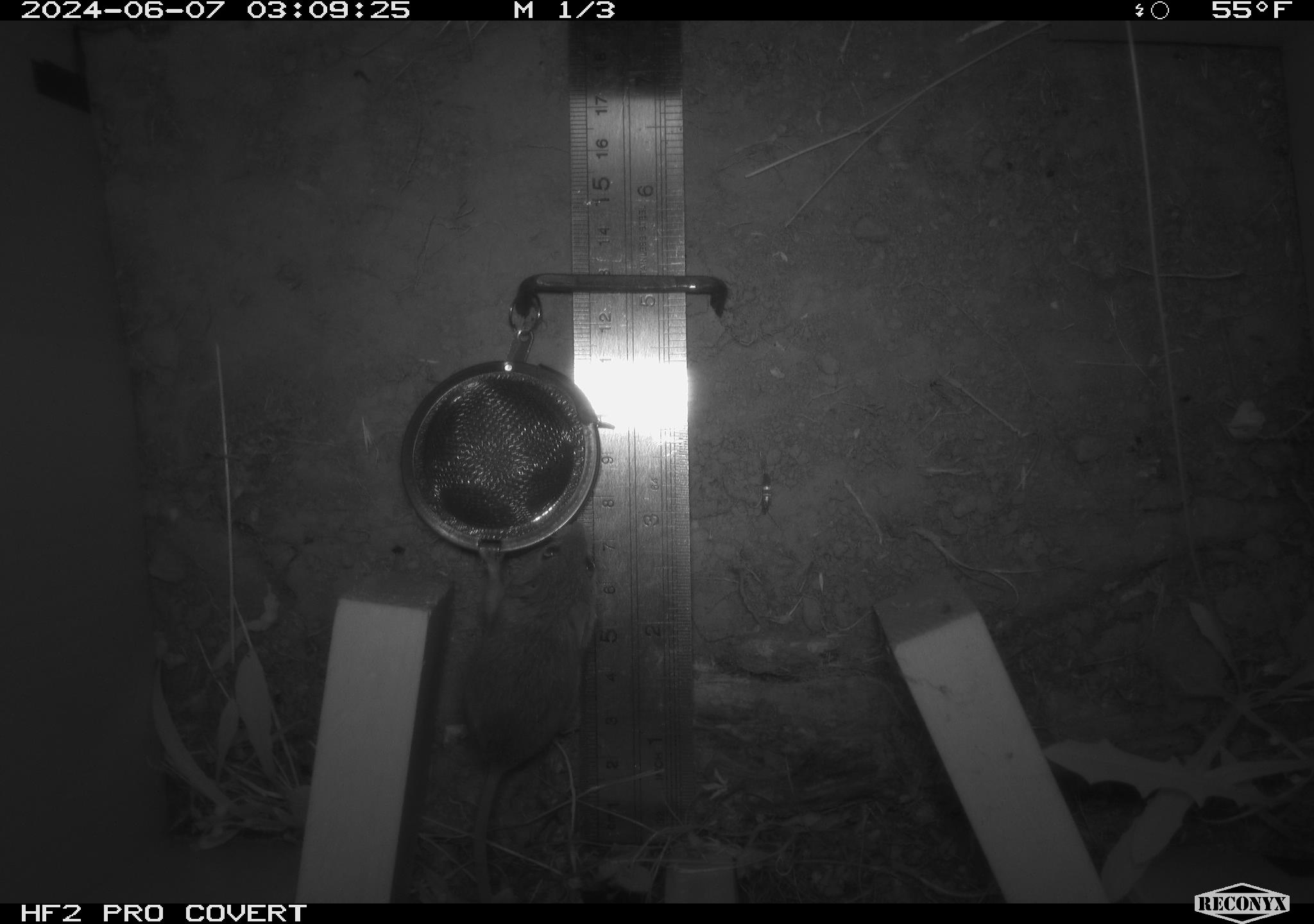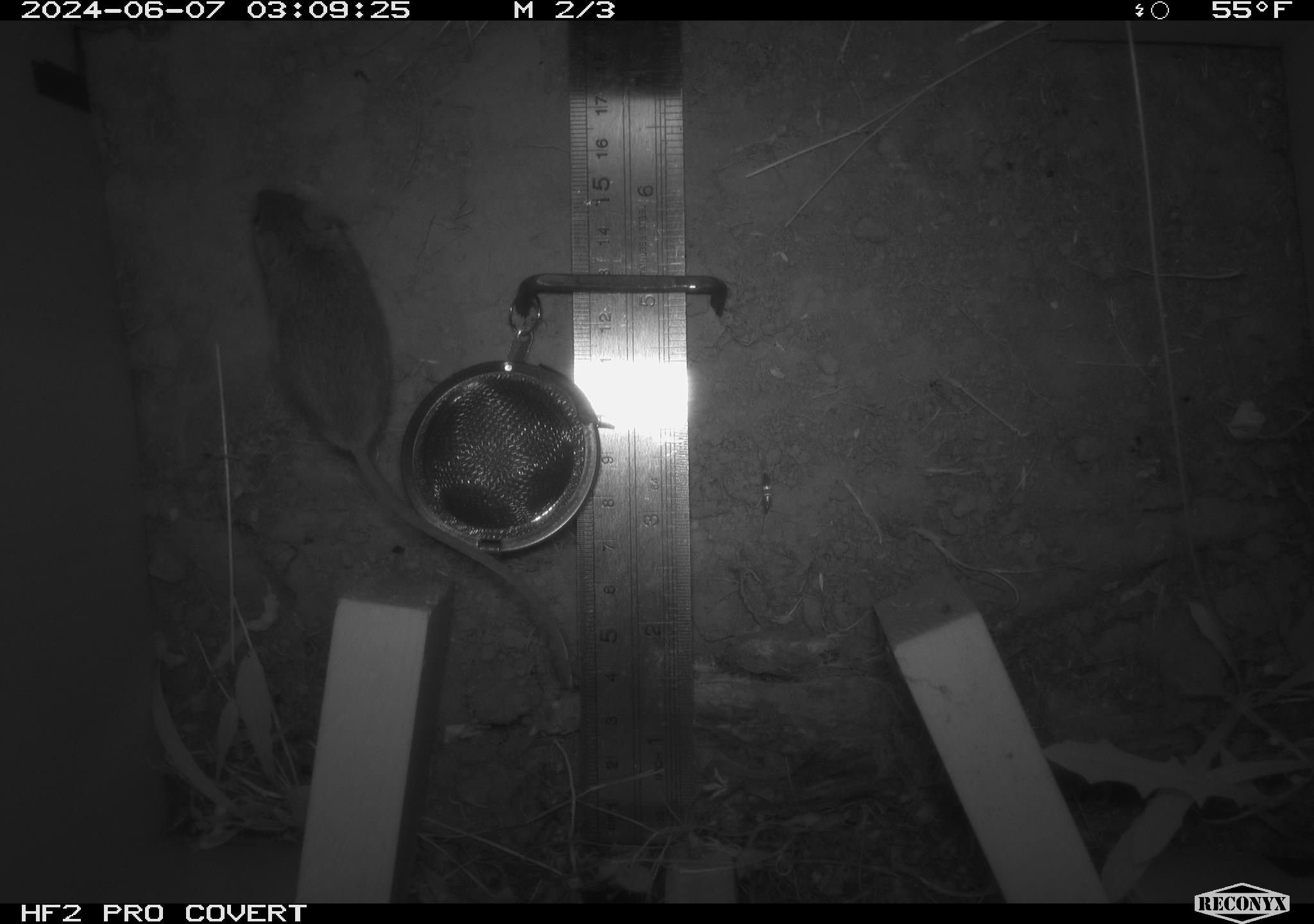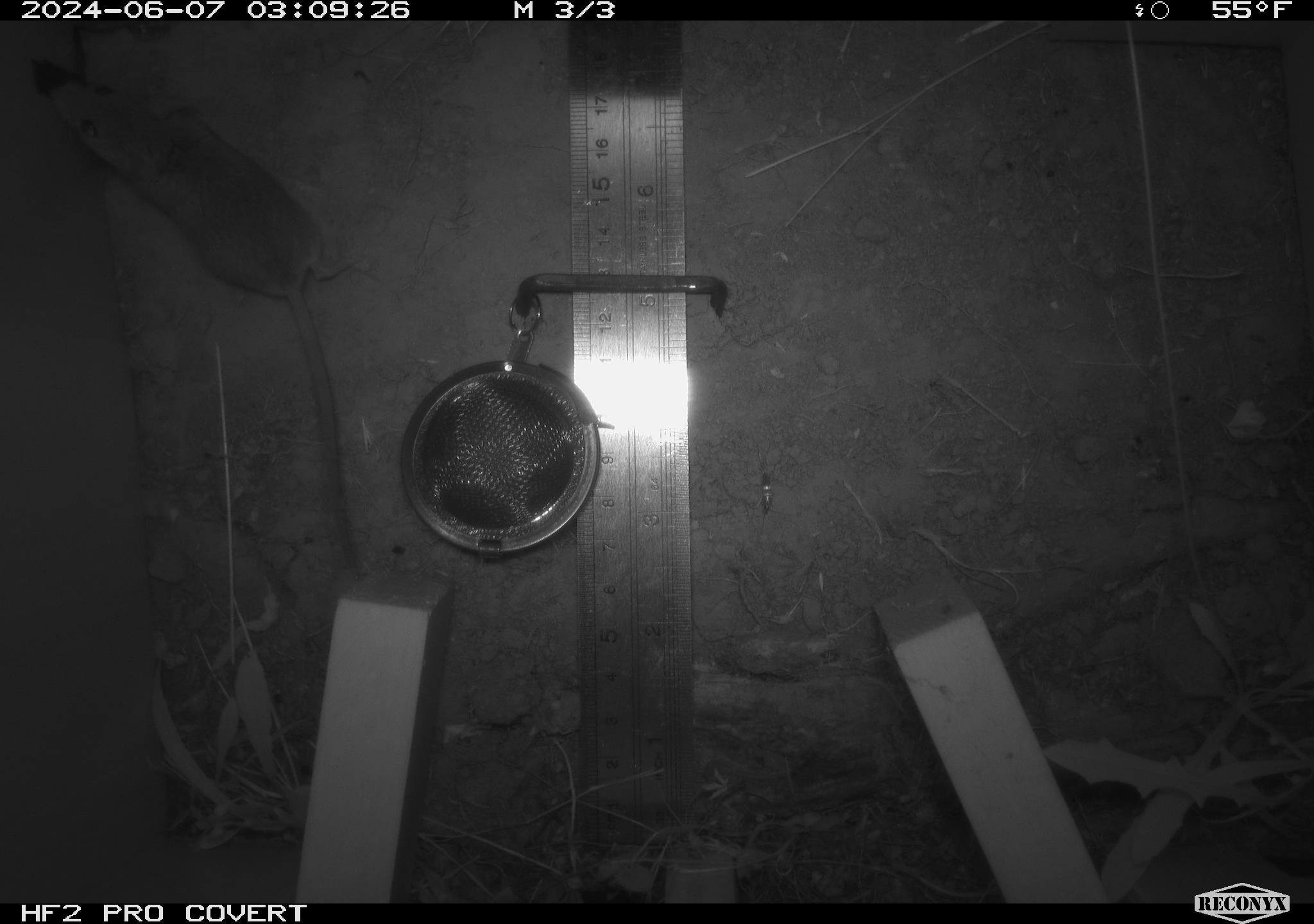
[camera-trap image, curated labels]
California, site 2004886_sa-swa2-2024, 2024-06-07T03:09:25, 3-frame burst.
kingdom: Animalia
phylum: Chordata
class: Mammalia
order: Rodentia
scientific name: Rodentia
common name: mouse species